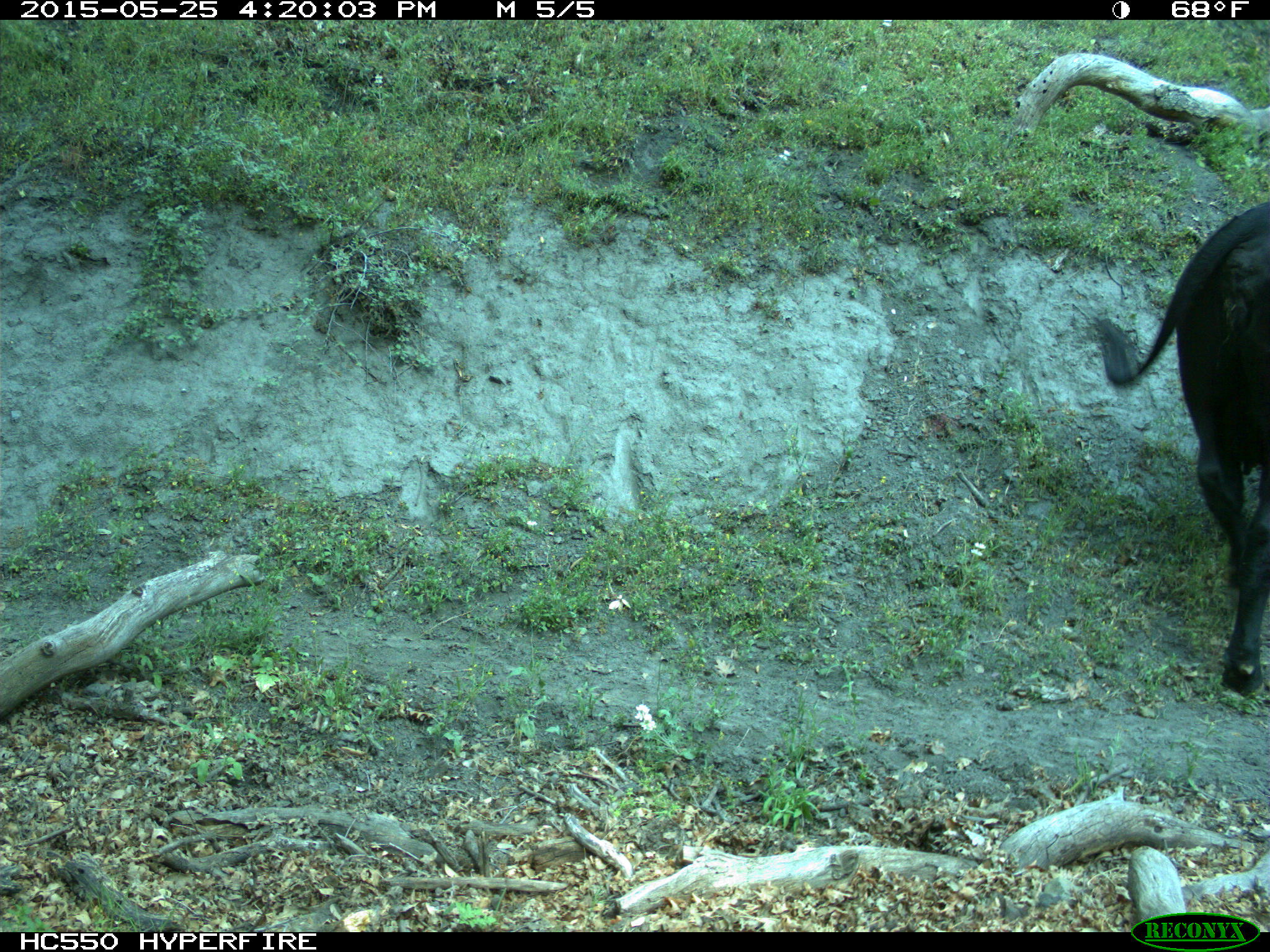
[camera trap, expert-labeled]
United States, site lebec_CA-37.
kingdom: Animalia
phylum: Chordata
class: Mammalia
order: Artiodactyla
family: Bovidae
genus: Bos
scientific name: Bos taurus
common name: domestic cow